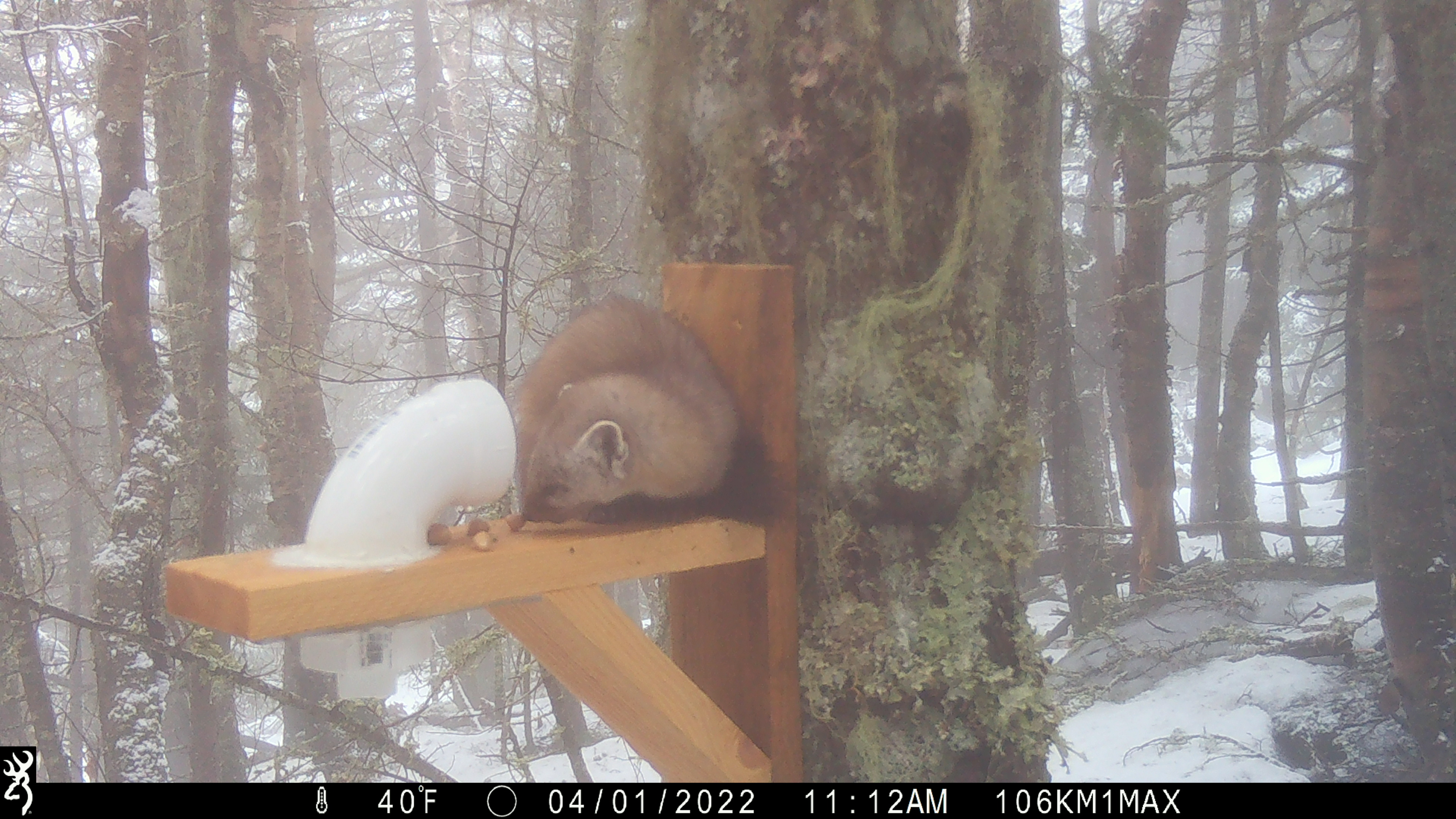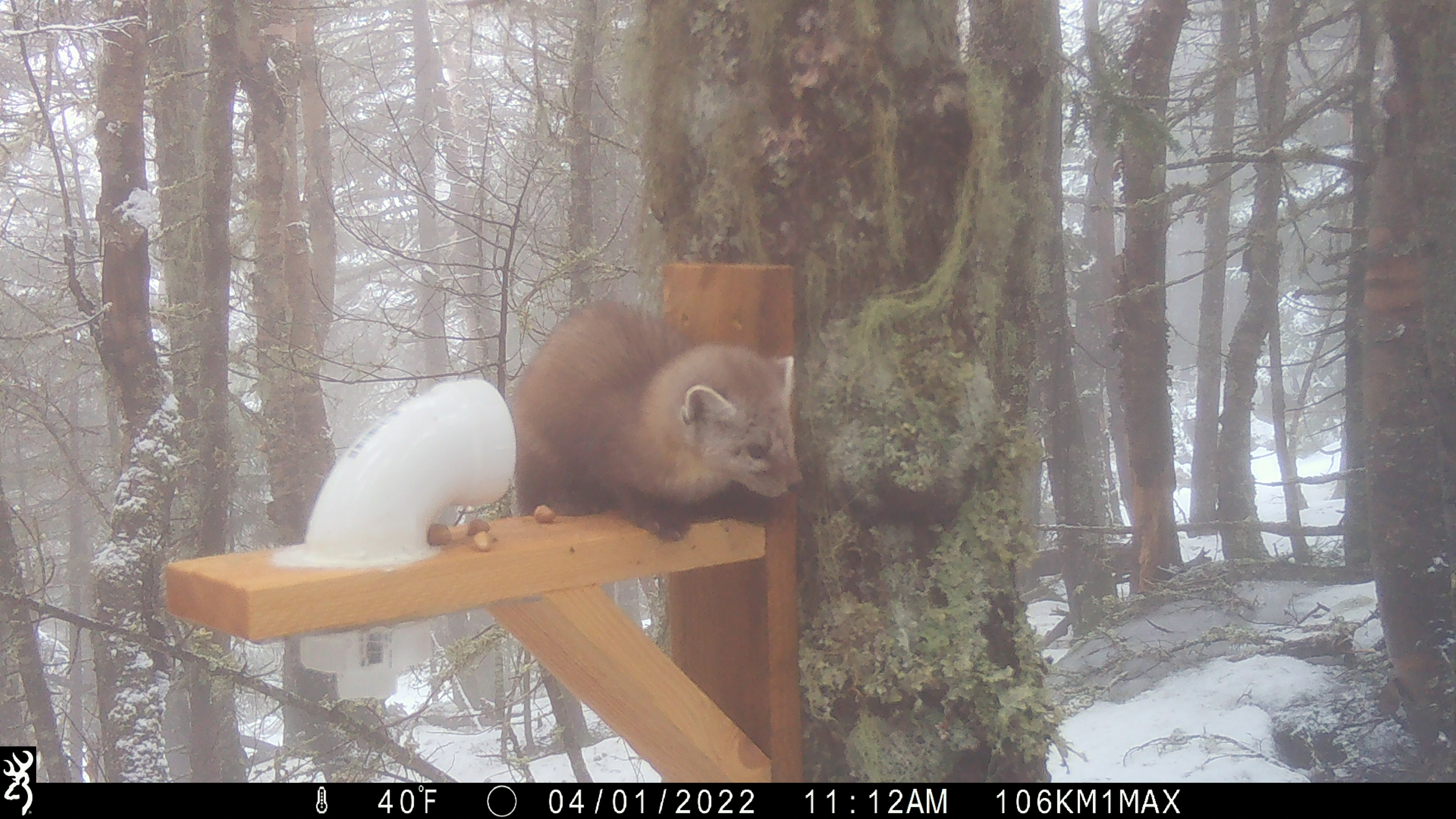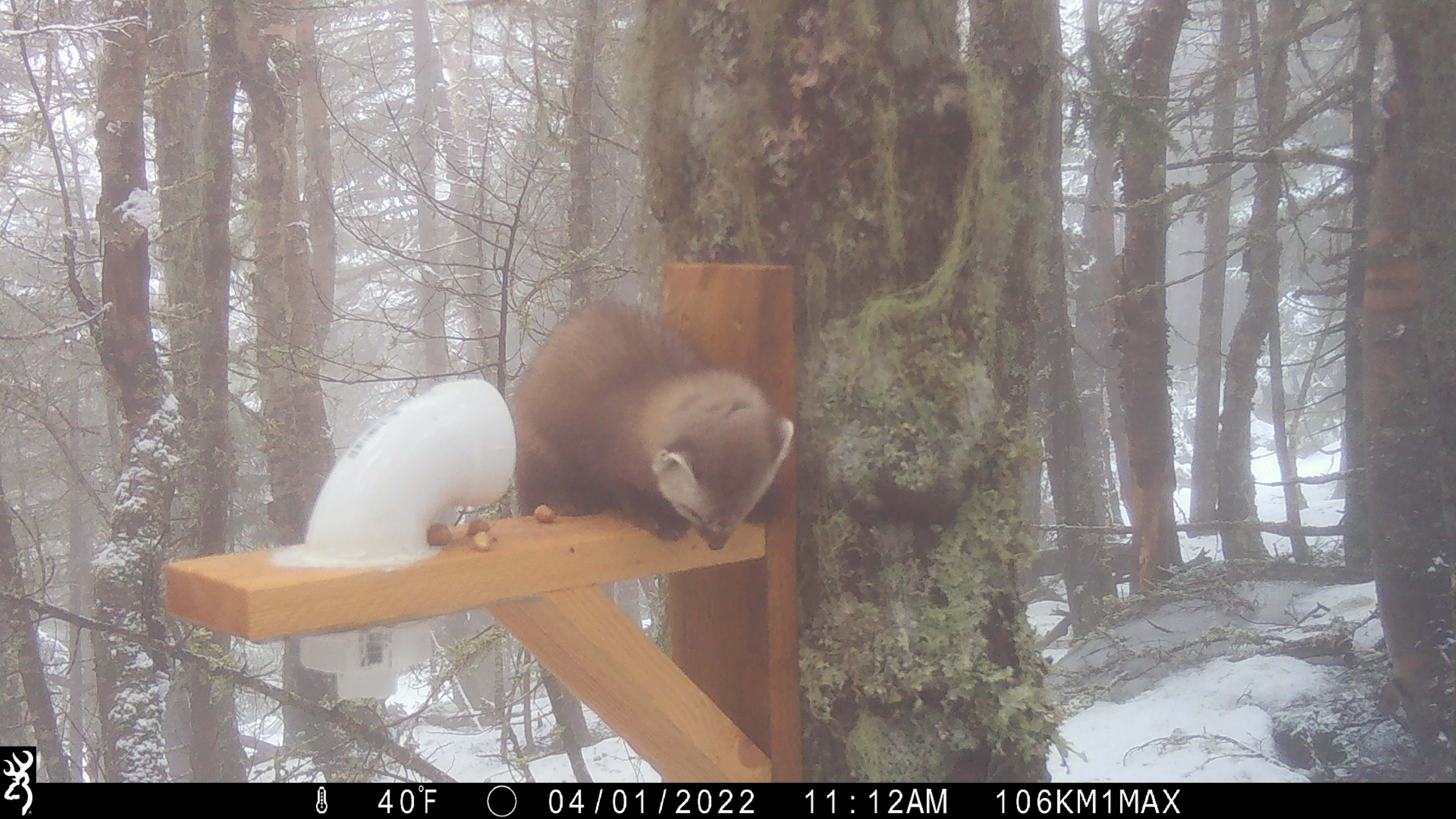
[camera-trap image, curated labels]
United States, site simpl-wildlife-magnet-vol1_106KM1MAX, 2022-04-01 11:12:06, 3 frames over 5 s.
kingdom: Animalia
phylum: Chordata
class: Mammalia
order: Carnivora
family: Mustelidae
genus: Martes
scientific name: Martes americana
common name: american marten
American marten (Martes americana).